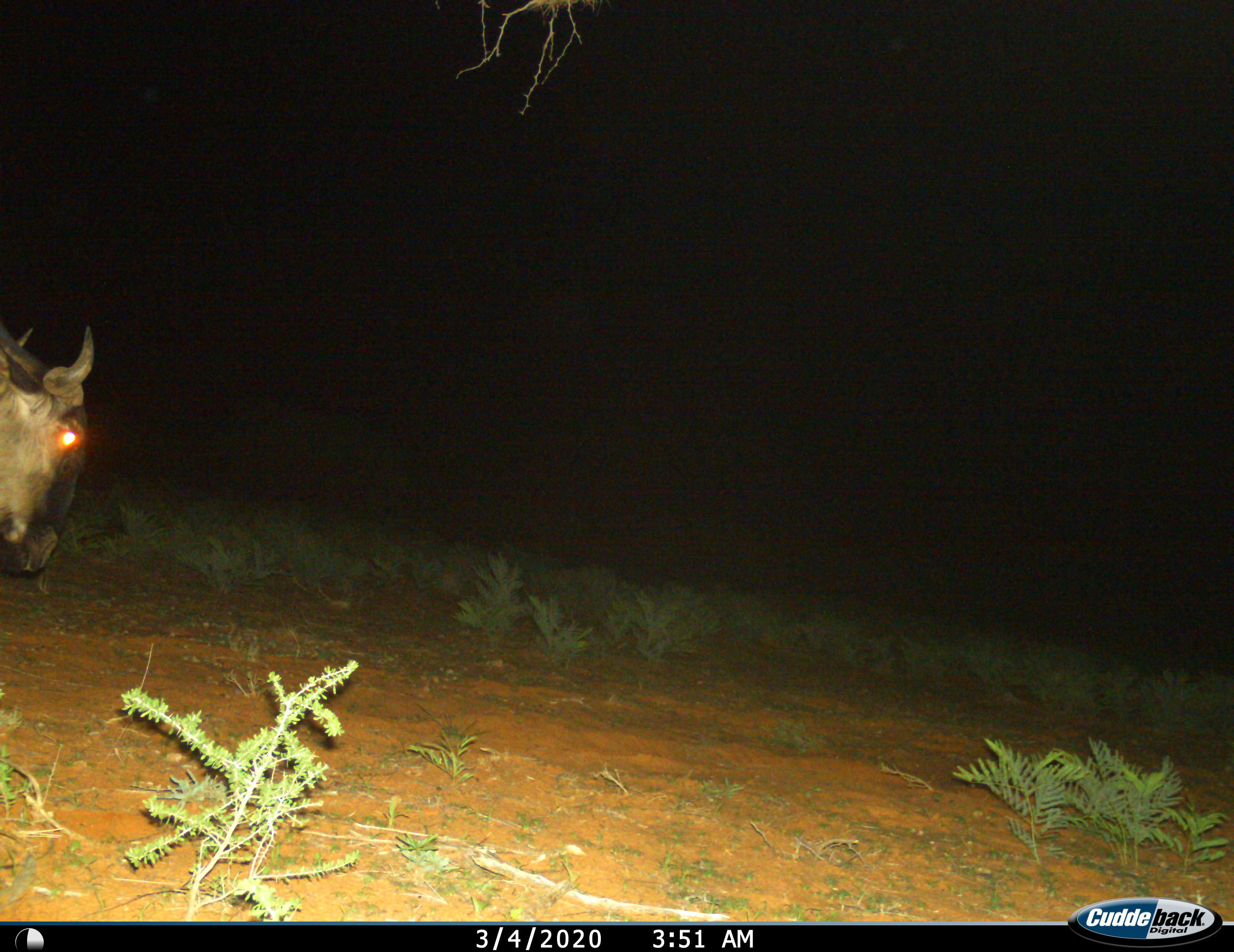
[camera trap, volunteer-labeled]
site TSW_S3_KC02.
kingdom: Animalia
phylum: Chordata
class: Mammalia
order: Artiodactyla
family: Bovidae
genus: Connochaetes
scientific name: Connochaetes taurinus taurinus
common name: blue wildebeest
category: wildebeestblue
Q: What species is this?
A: Wildebeestblue (blue wildebeest) (Connochaetes taurinus taurinus).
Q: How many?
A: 1.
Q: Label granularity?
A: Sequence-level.